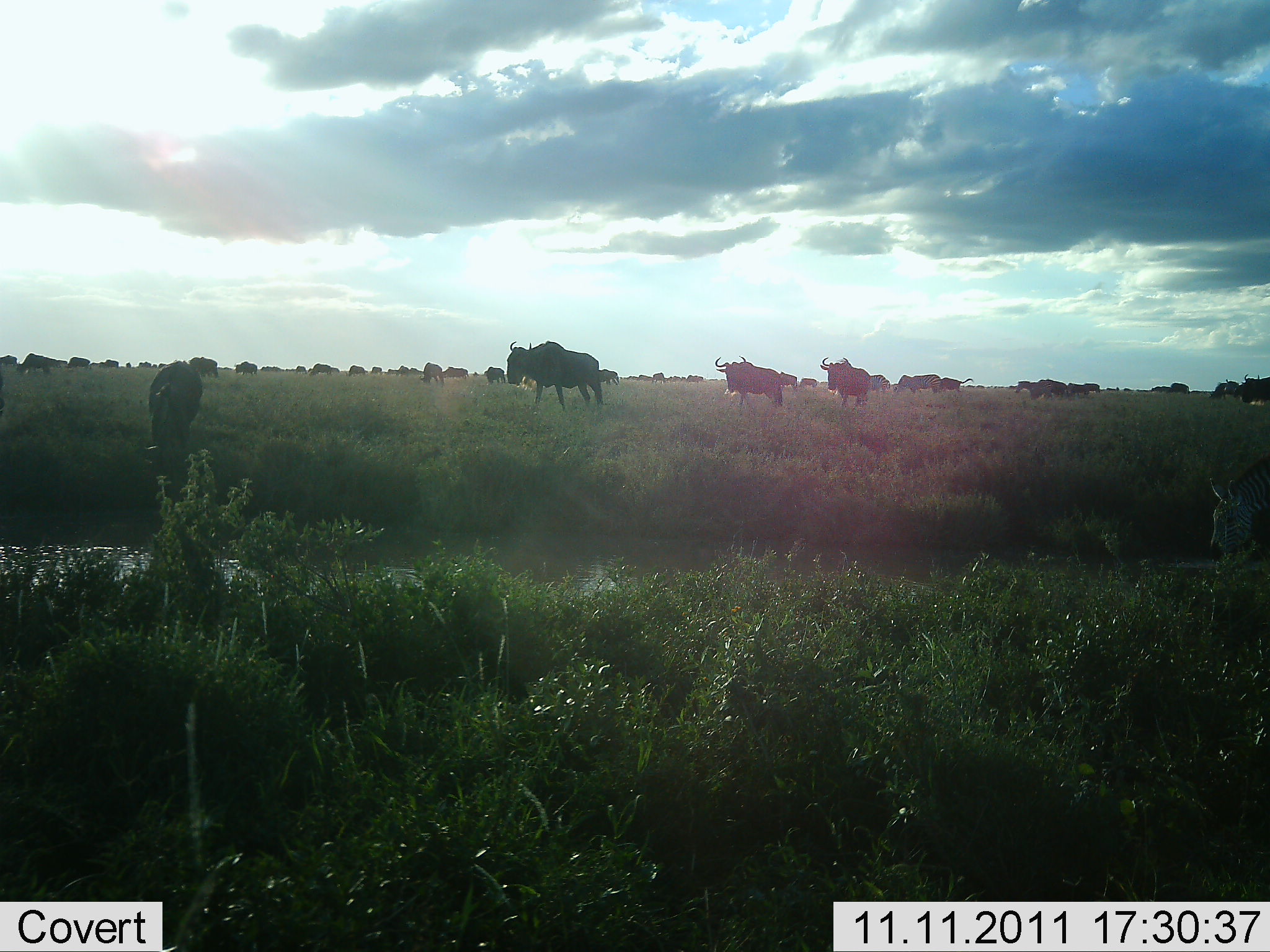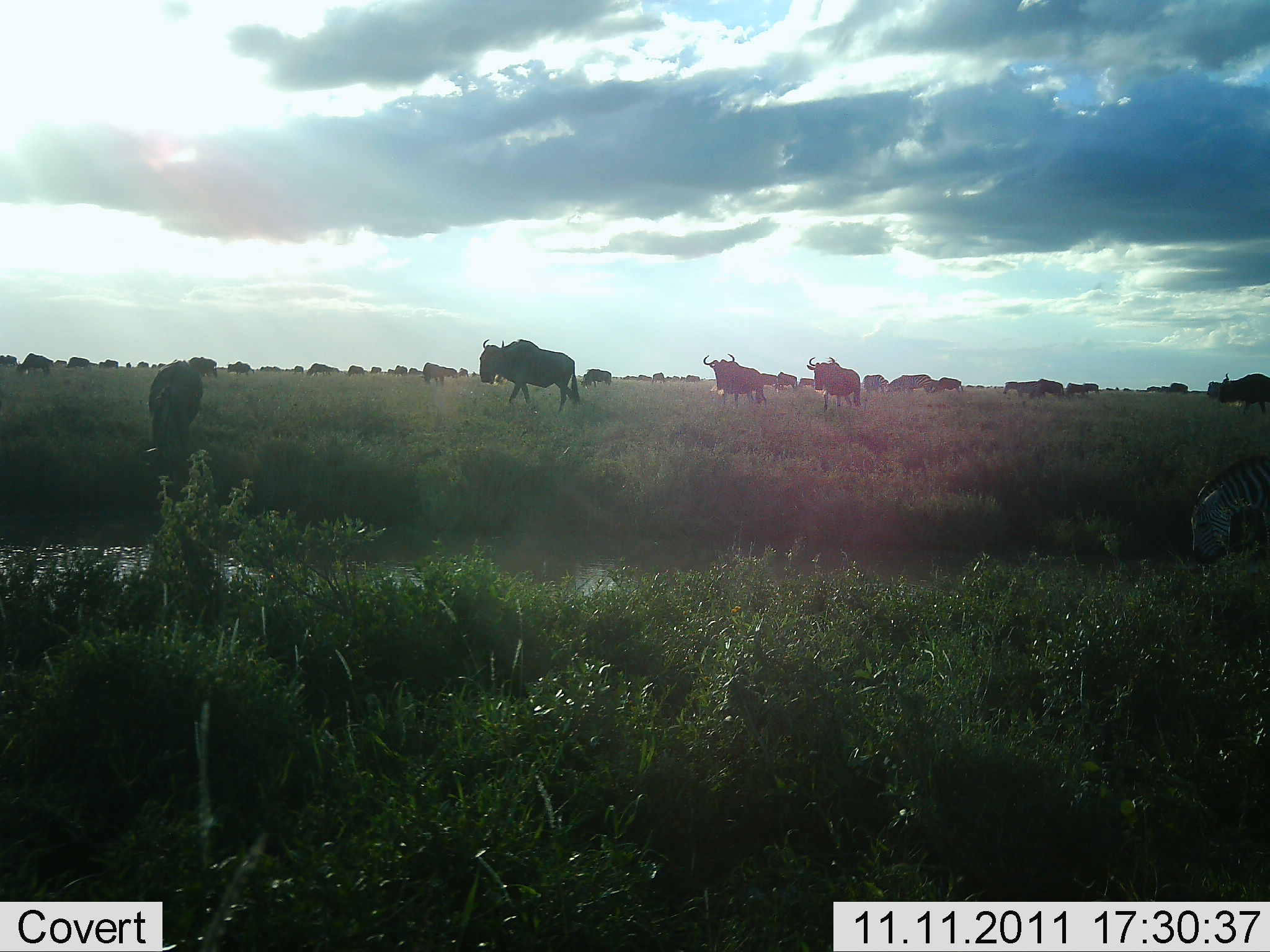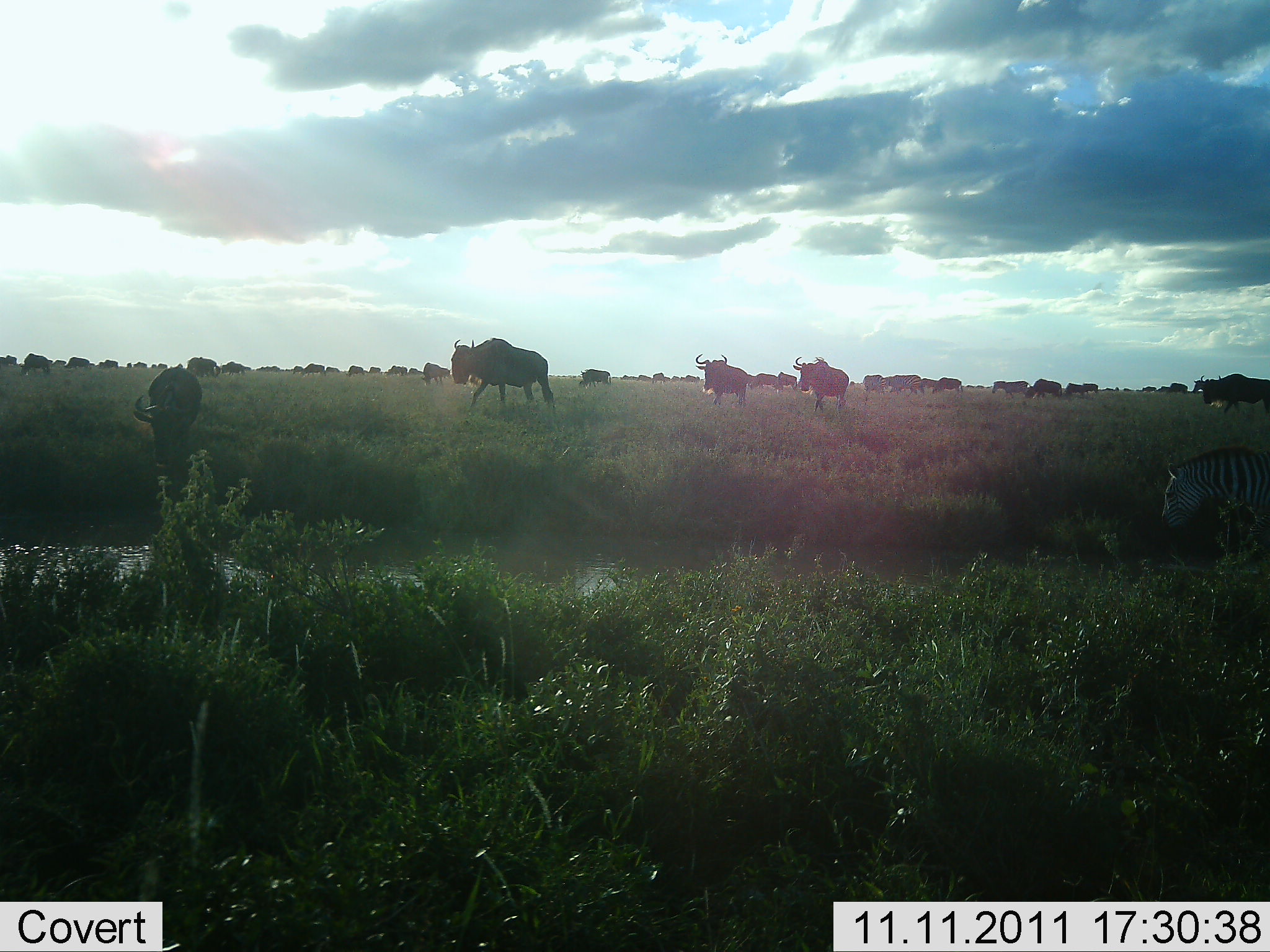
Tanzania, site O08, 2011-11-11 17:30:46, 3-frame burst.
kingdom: Animalia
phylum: Chordata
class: Mammalia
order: Artiodactyla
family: Bovidae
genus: Connochaetes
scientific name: Connochaetes taurinus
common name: blue wildebeest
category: wildebeest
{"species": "wildebeest (blue wildebeest) (Connochaetes taurinus)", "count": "11-50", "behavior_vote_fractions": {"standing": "15%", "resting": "0%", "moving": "90%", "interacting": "0%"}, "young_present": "0%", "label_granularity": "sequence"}